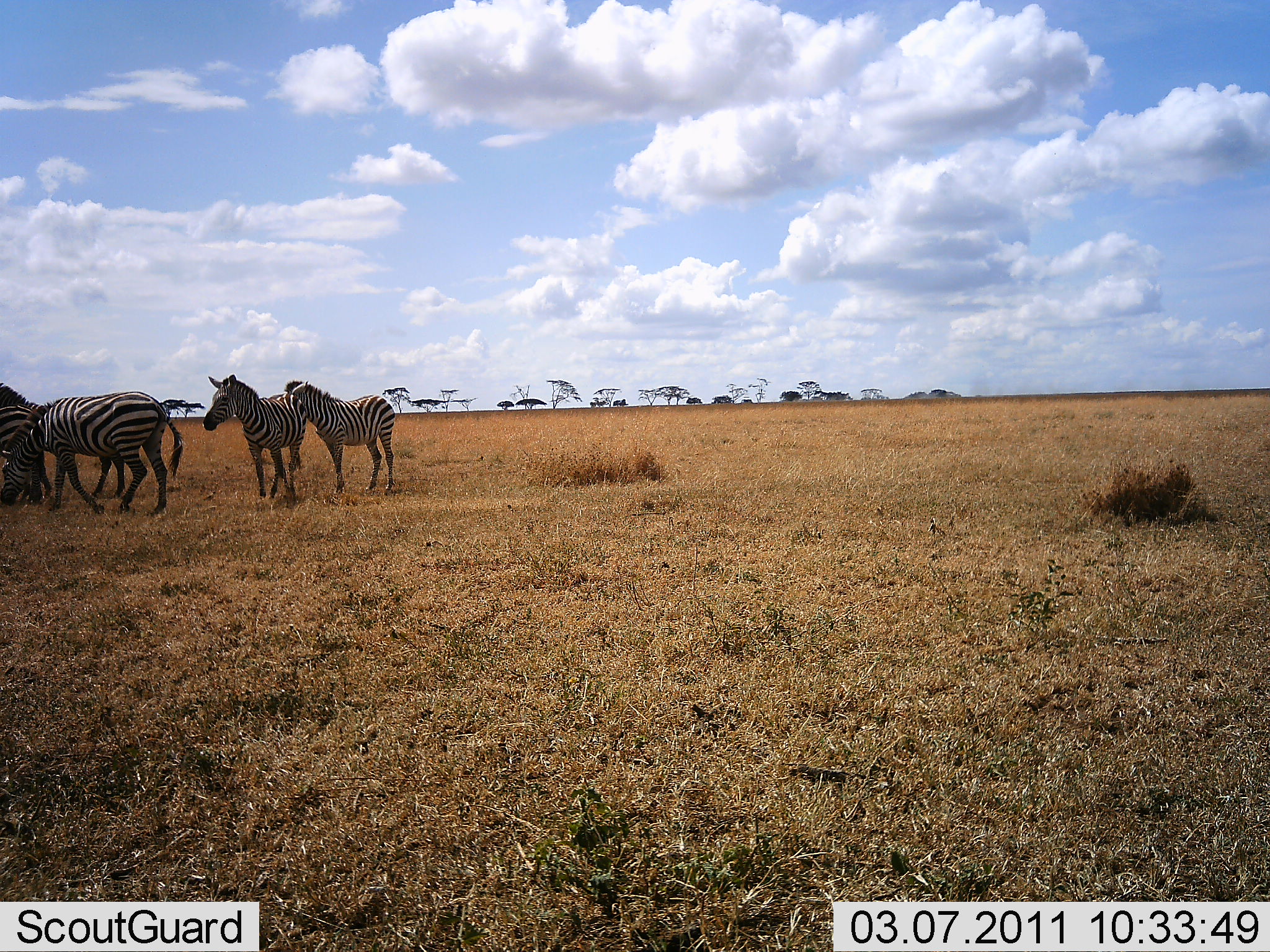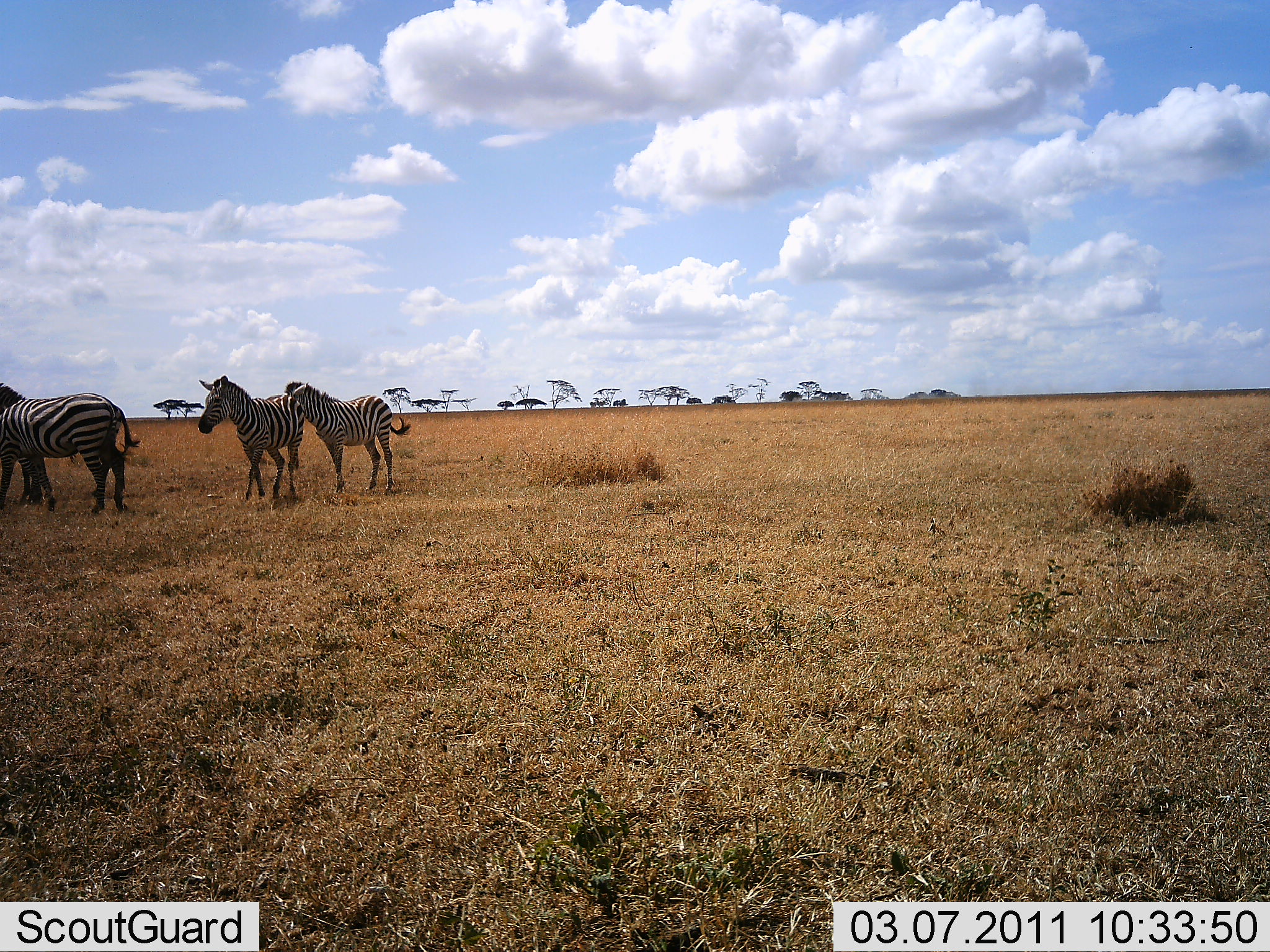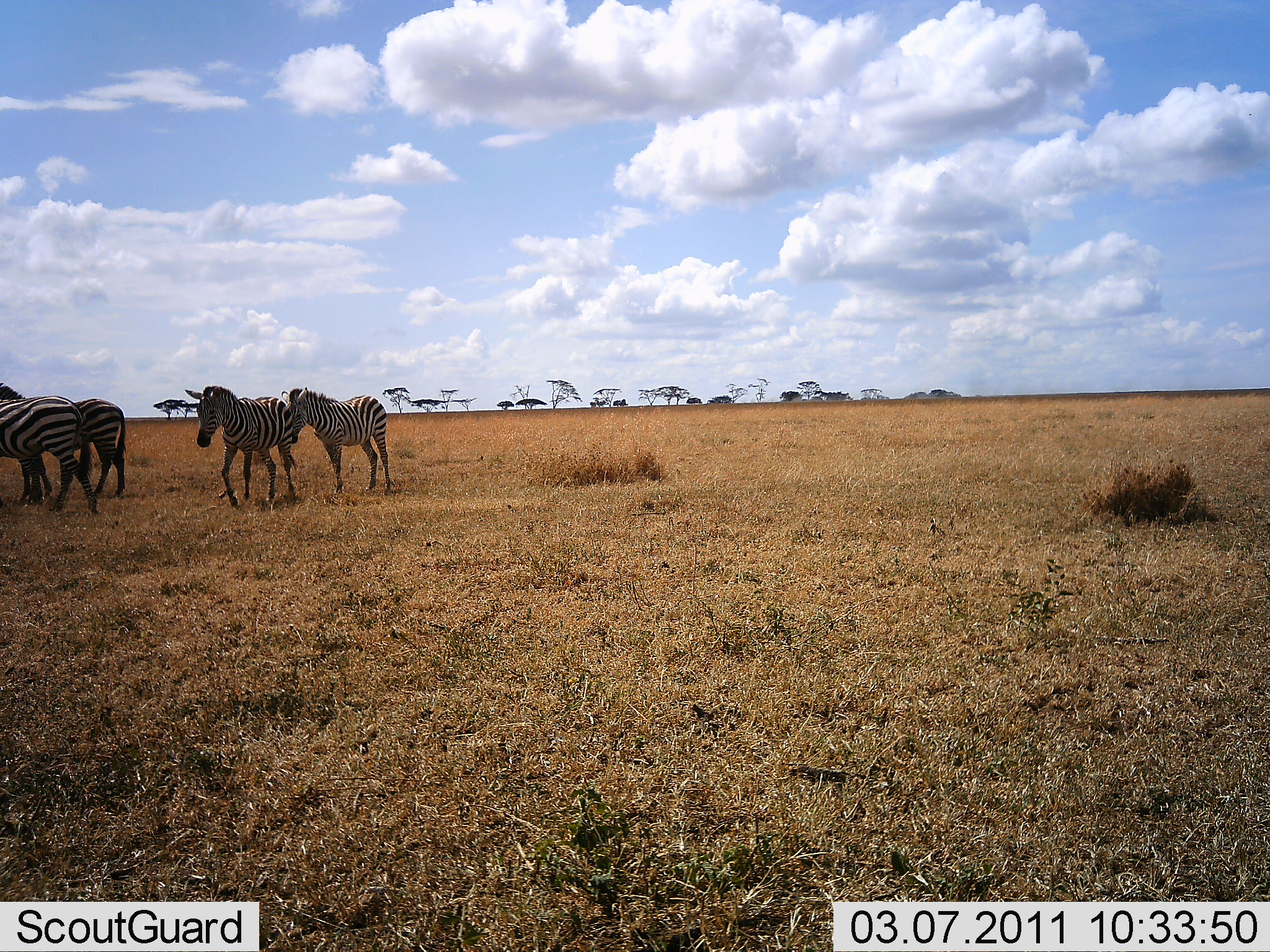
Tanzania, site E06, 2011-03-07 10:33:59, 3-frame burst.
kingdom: Animalia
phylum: Chordata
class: Mammalia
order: Perissodactyla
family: Equidae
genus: Equus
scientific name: Equus quagga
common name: plains zebra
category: zebra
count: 4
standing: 50%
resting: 0%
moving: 57%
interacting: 14%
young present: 0%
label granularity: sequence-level